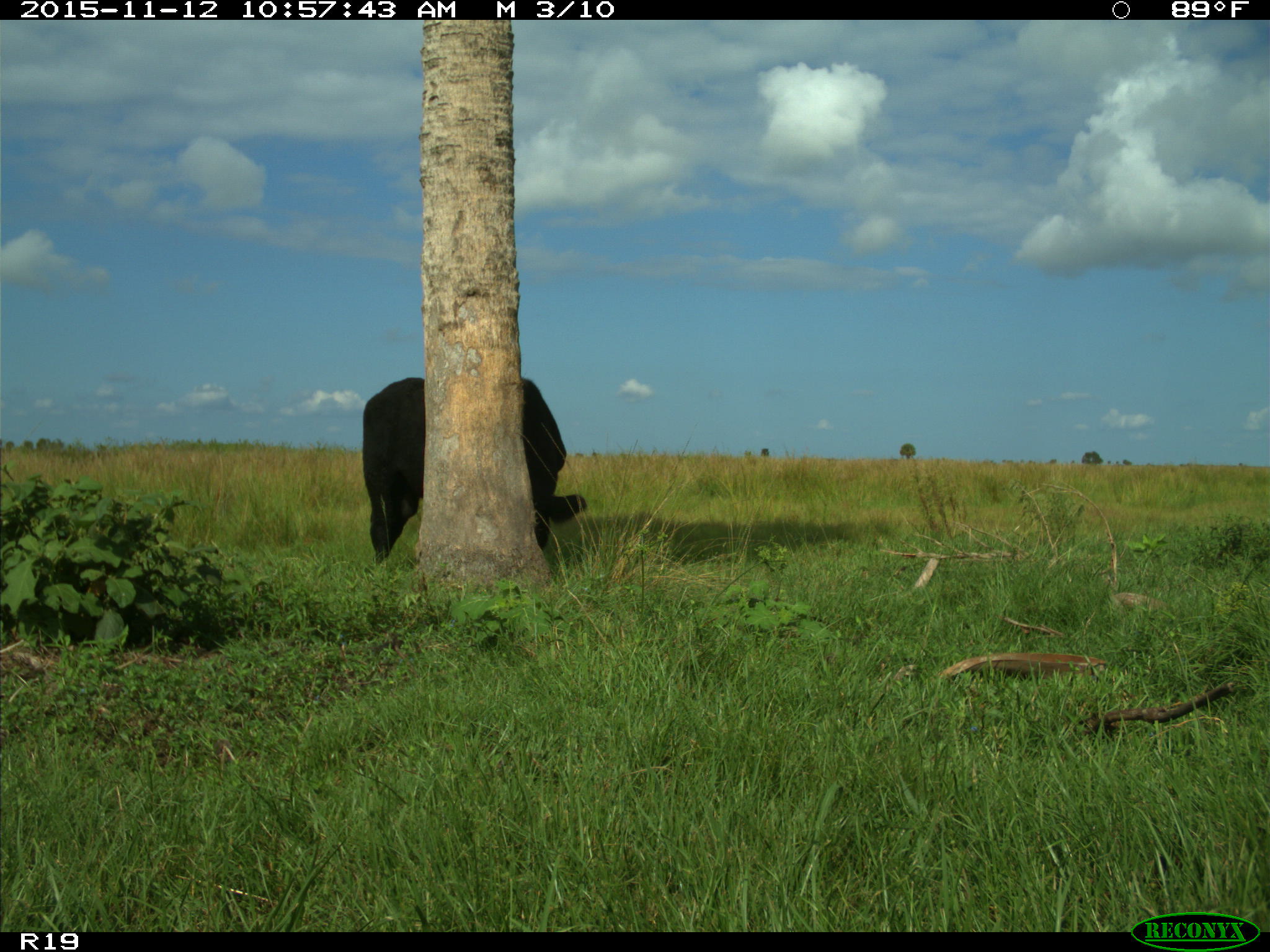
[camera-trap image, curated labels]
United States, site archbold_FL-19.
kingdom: Animalia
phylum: Chordata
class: Mammalia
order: Artiodactyla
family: Bovidae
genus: Bos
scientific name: Bos taurus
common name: domestic cow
Bos taurus (domestic cow).